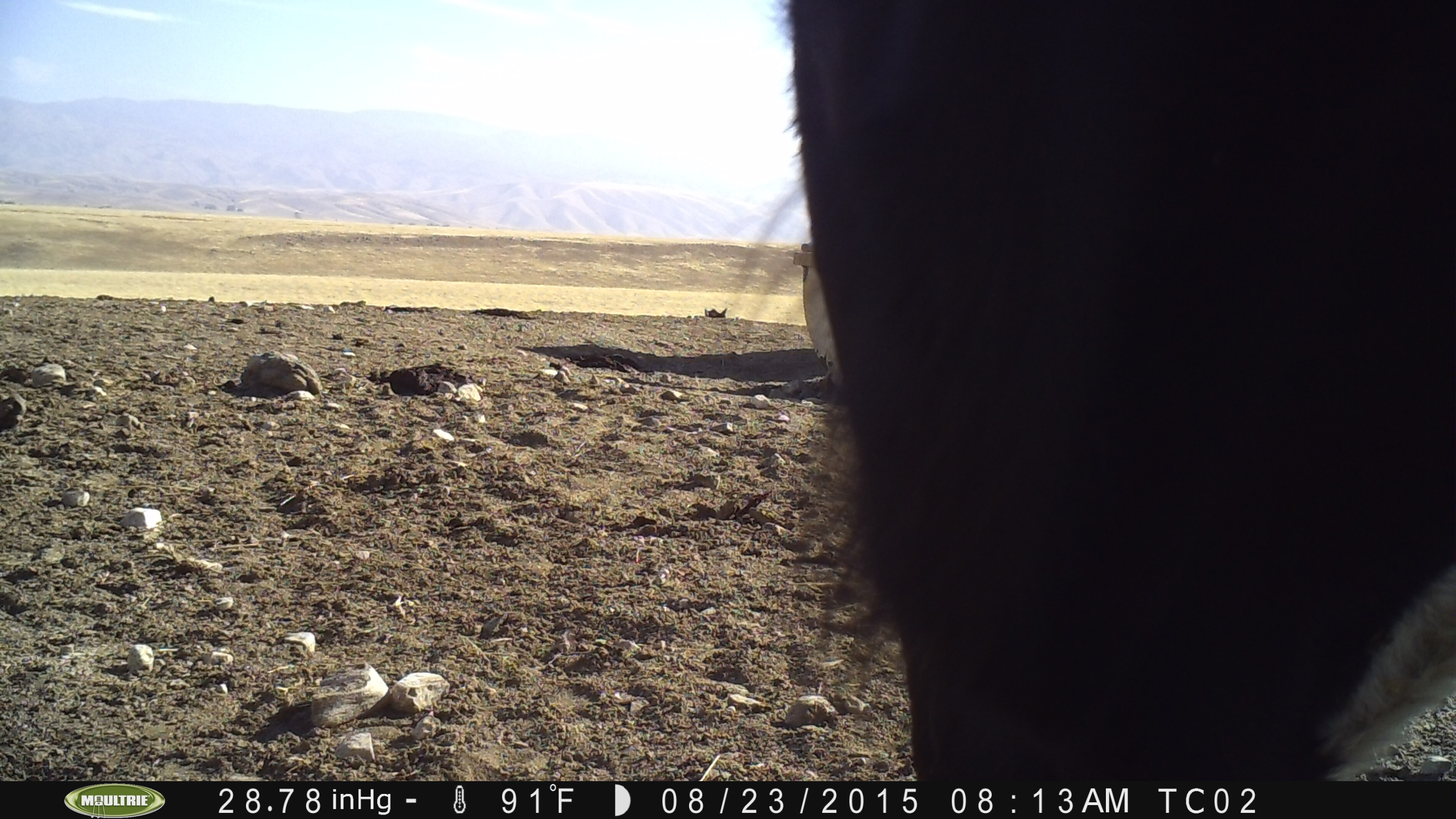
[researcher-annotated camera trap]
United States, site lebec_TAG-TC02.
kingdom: Animalia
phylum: Chordata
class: Mammalia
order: Artiodactyla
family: Bovidae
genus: Bos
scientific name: Bos taurus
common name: domestic cow